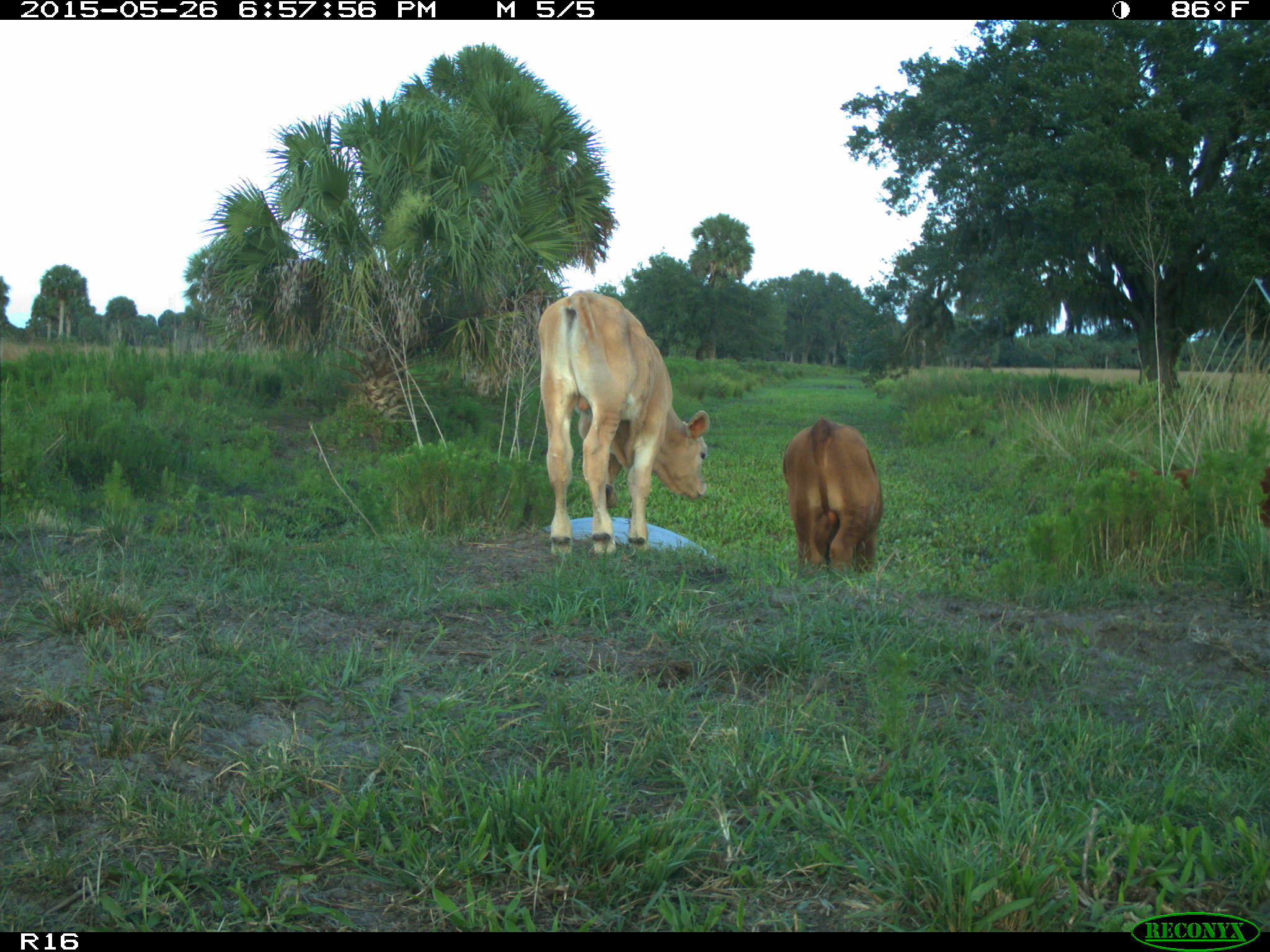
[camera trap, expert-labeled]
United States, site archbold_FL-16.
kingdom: Animalia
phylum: Chordata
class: Mammalia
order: Artiodactyla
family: Bovidae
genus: Bos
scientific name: Bos taurus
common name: domestic cow